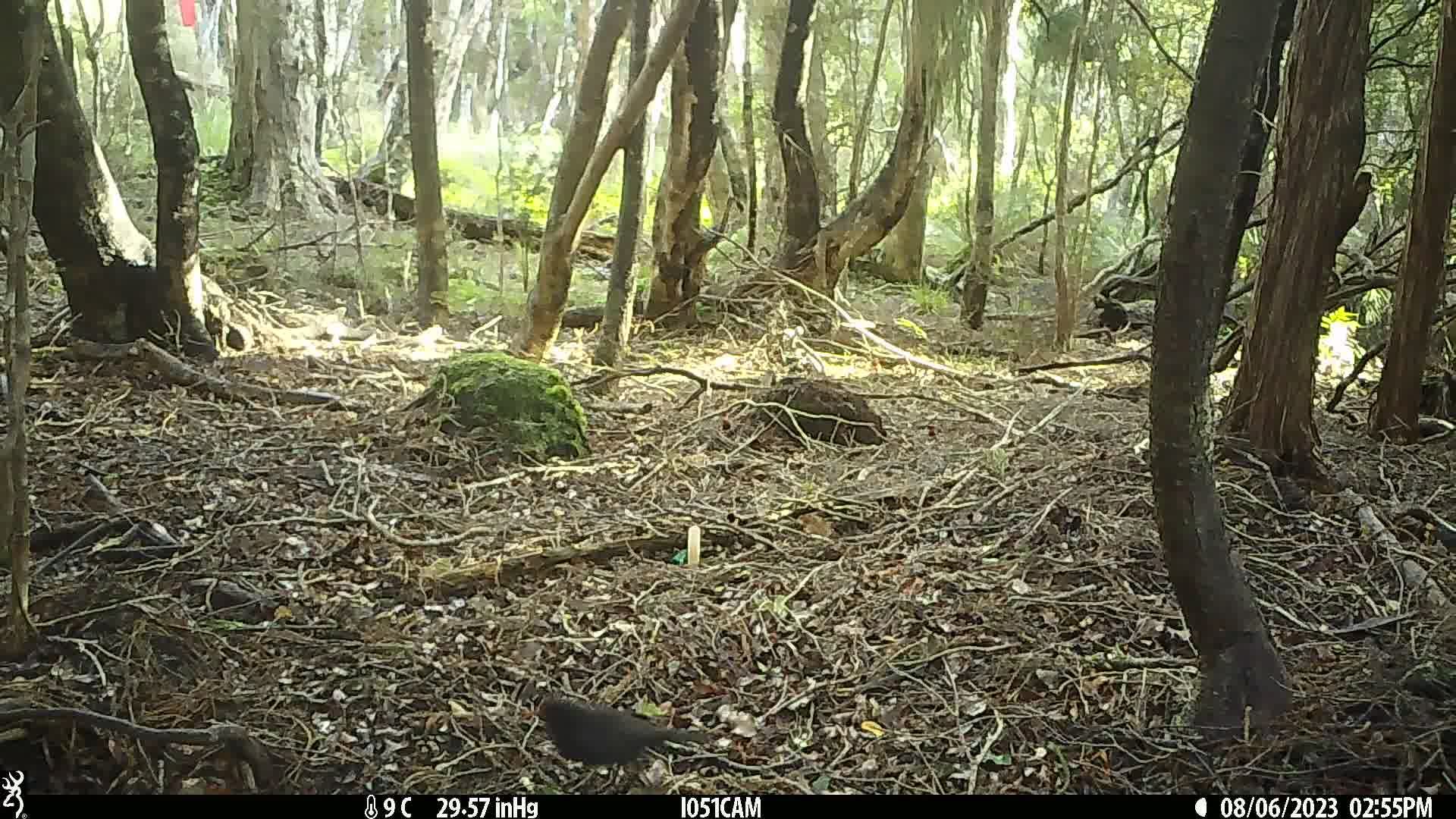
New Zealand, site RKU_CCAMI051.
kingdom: Animalia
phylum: Chordata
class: Aves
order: Passeriformes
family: Turdidae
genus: Turdus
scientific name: Turdus merula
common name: eurasian blackbird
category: blackbird